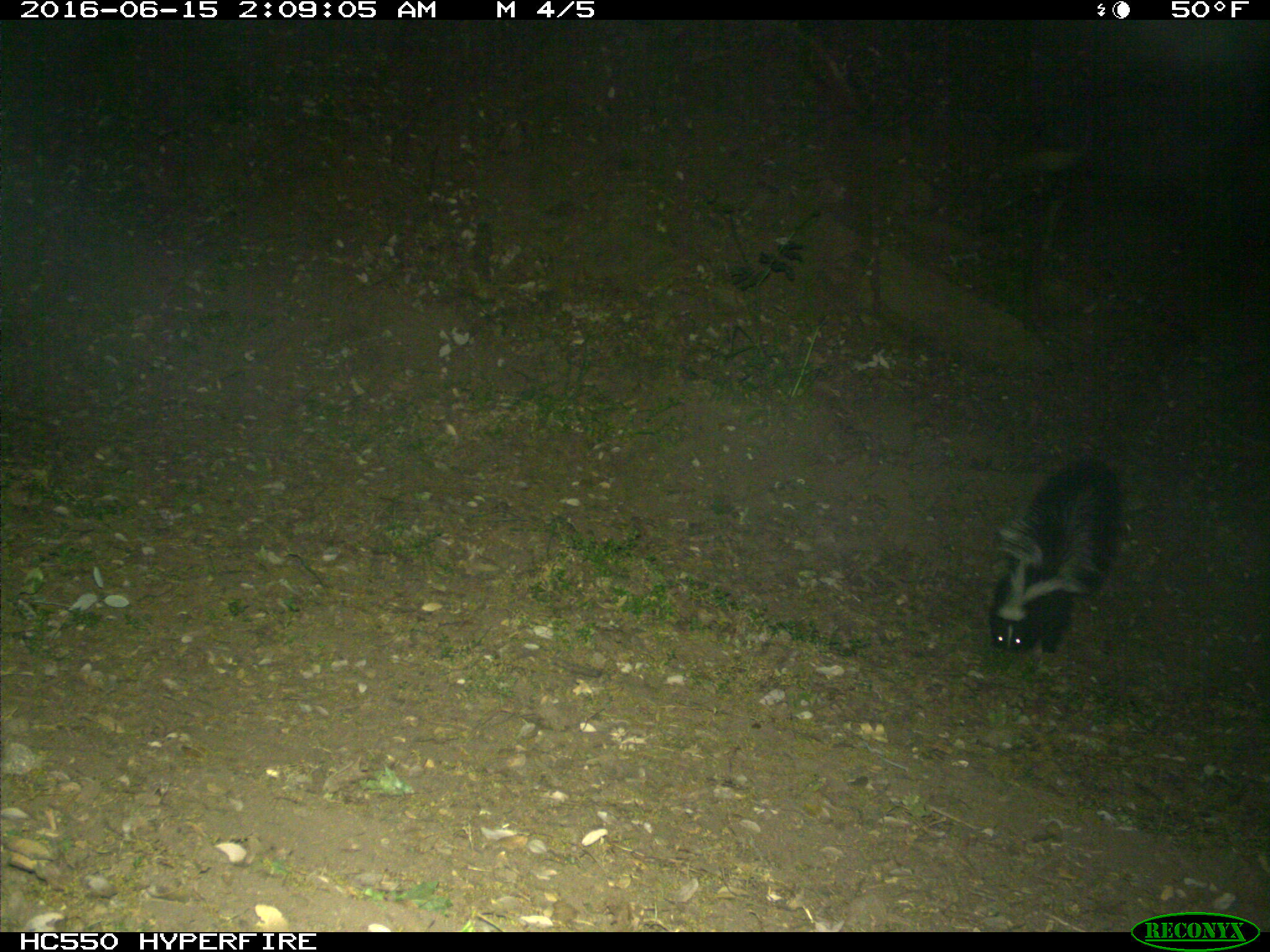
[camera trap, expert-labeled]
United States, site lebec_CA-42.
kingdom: Animalia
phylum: Chordata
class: Mammalia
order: Carnivora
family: Mephitidae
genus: Mephitis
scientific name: Mephitis mephitis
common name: striped skunk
Mephitis mephitis (striped skunk).